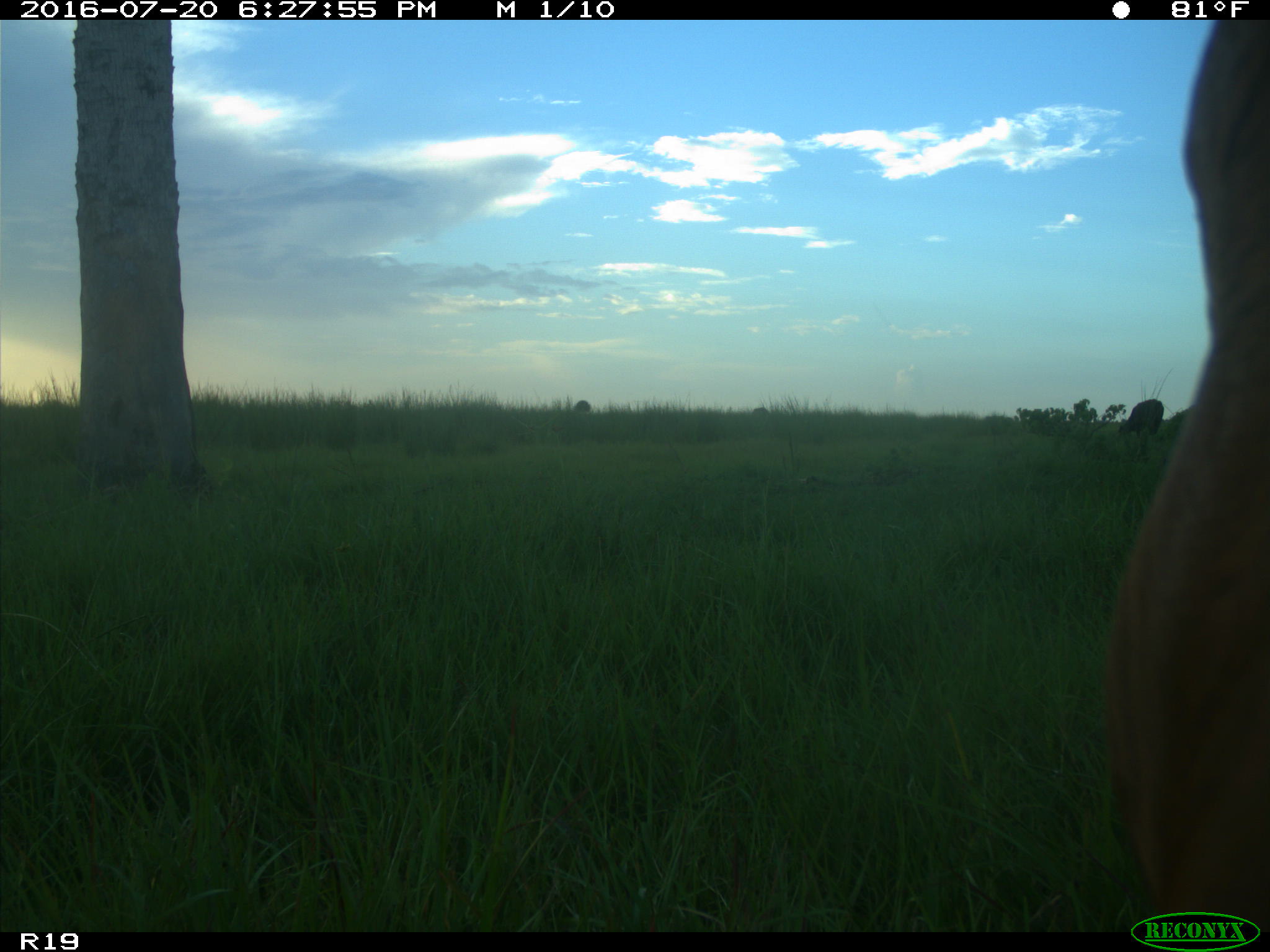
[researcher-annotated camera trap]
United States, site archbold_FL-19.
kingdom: Animalia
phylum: Chordata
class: Mammalia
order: Artiodactyla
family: Bovidae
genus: Bos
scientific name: Bos taurus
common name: domestic cow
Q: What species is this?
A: Bos taurus (domestic cow).